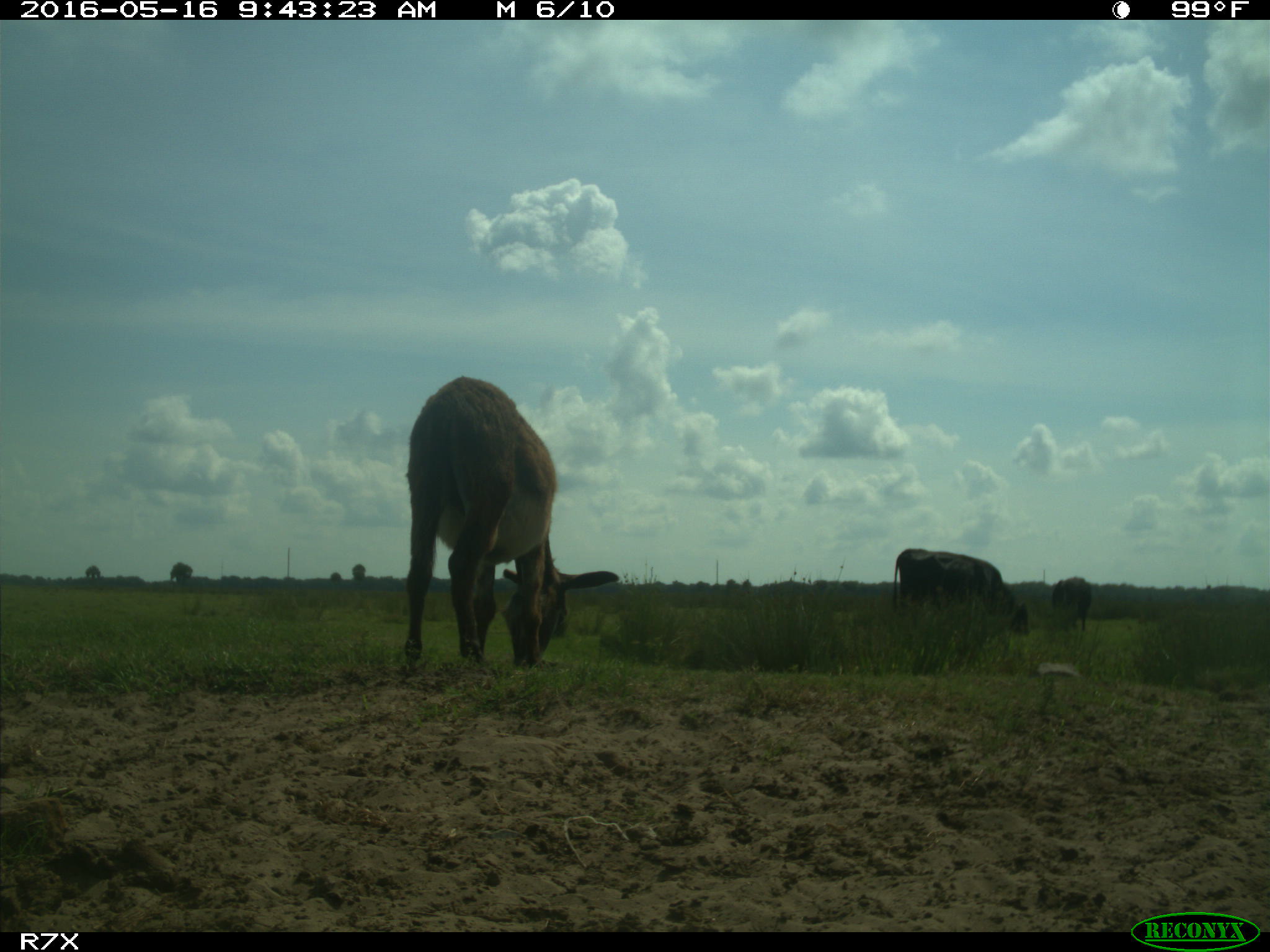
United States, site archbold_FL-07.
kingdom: Animalia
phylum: Chordata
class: Mammalia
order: Artiodactyla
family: Bovidae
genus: Bos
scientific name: Bos taurus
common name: domestic cow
Bos taurus (domestic cow).